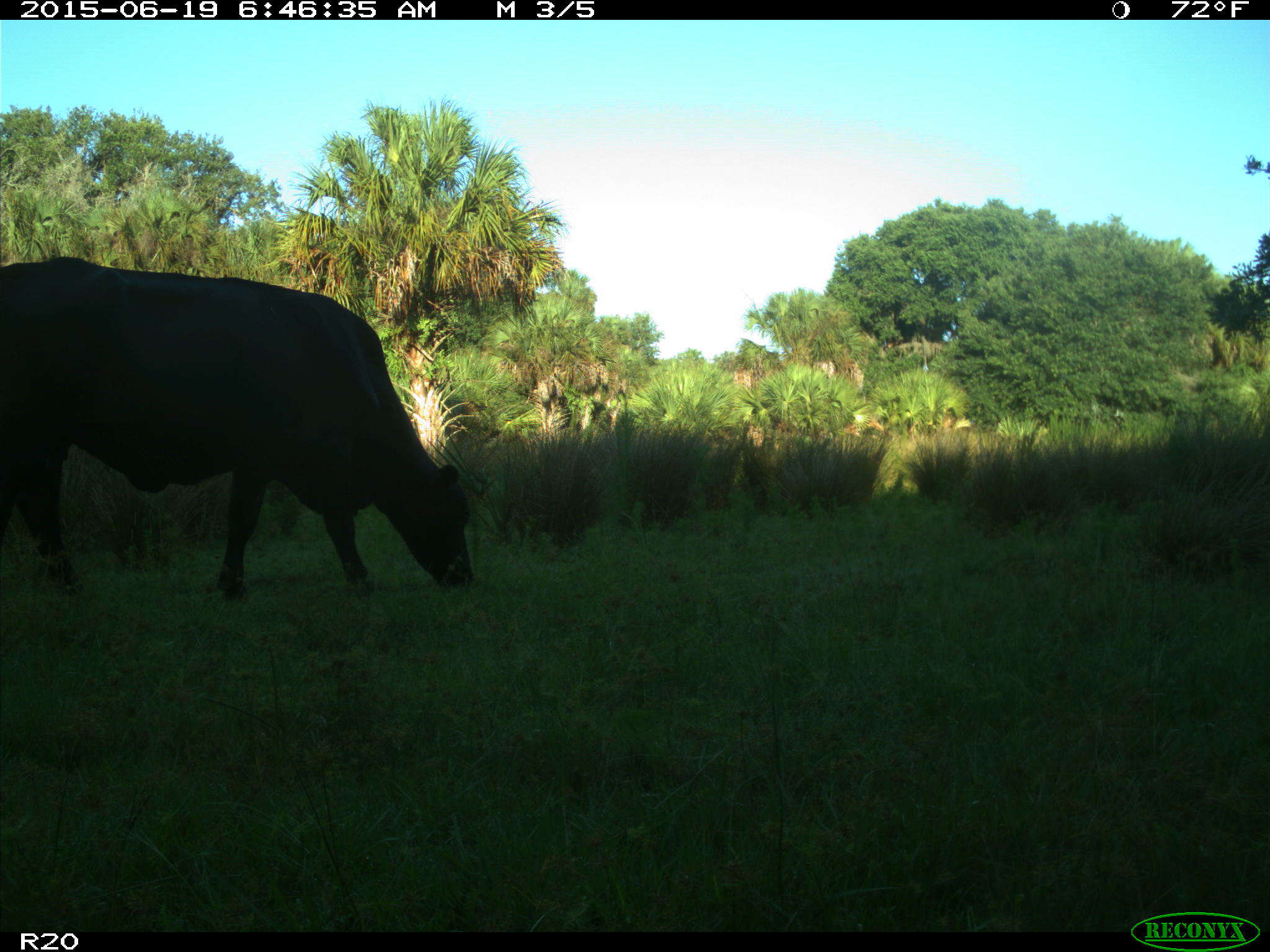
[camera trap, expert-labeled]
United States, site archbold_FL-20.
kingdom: Animalia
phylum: Chordata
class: Mammalia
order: Artiodactyla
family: Bovidae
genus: Bos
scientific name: Bos taurus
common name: domestic cow